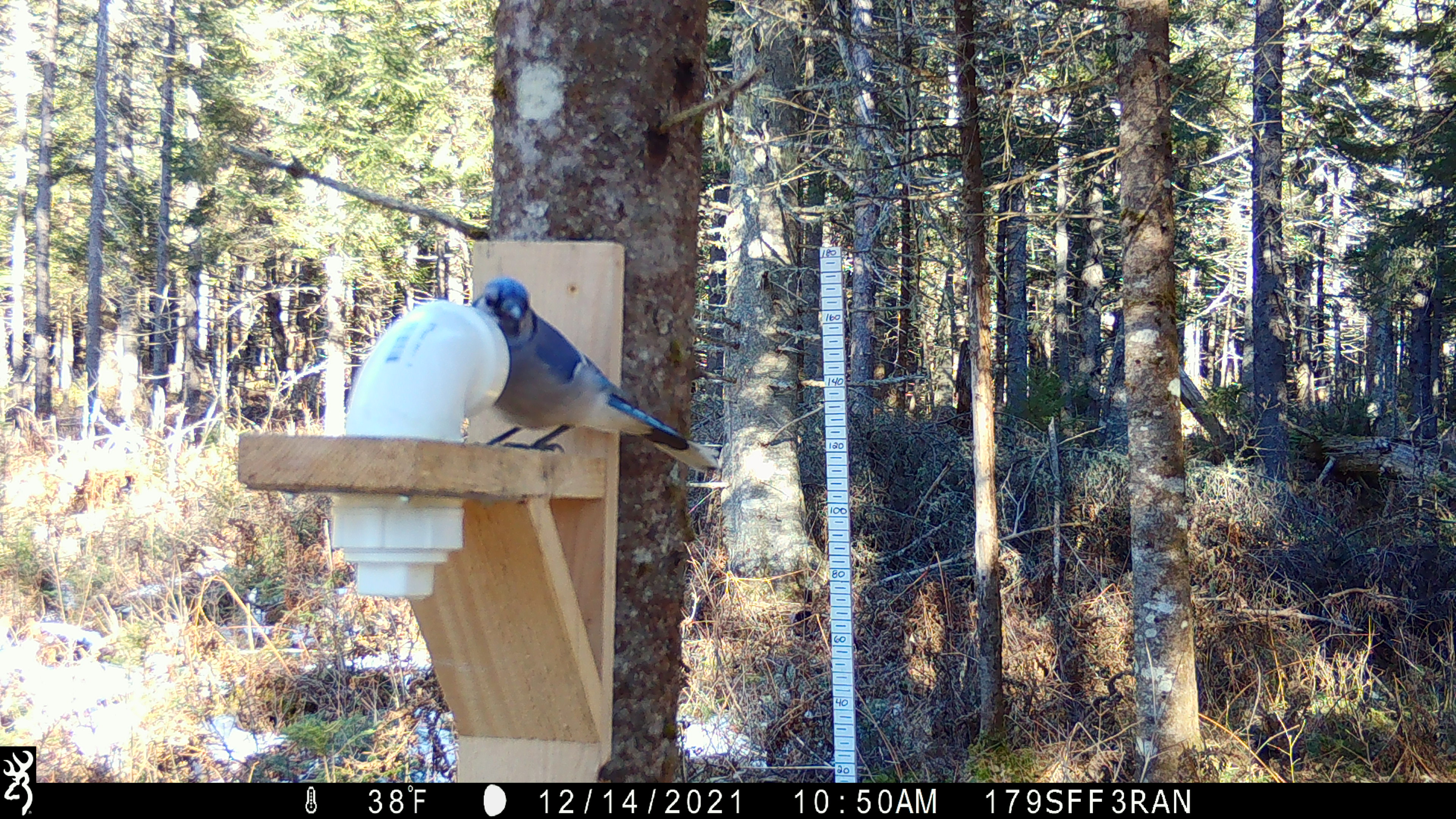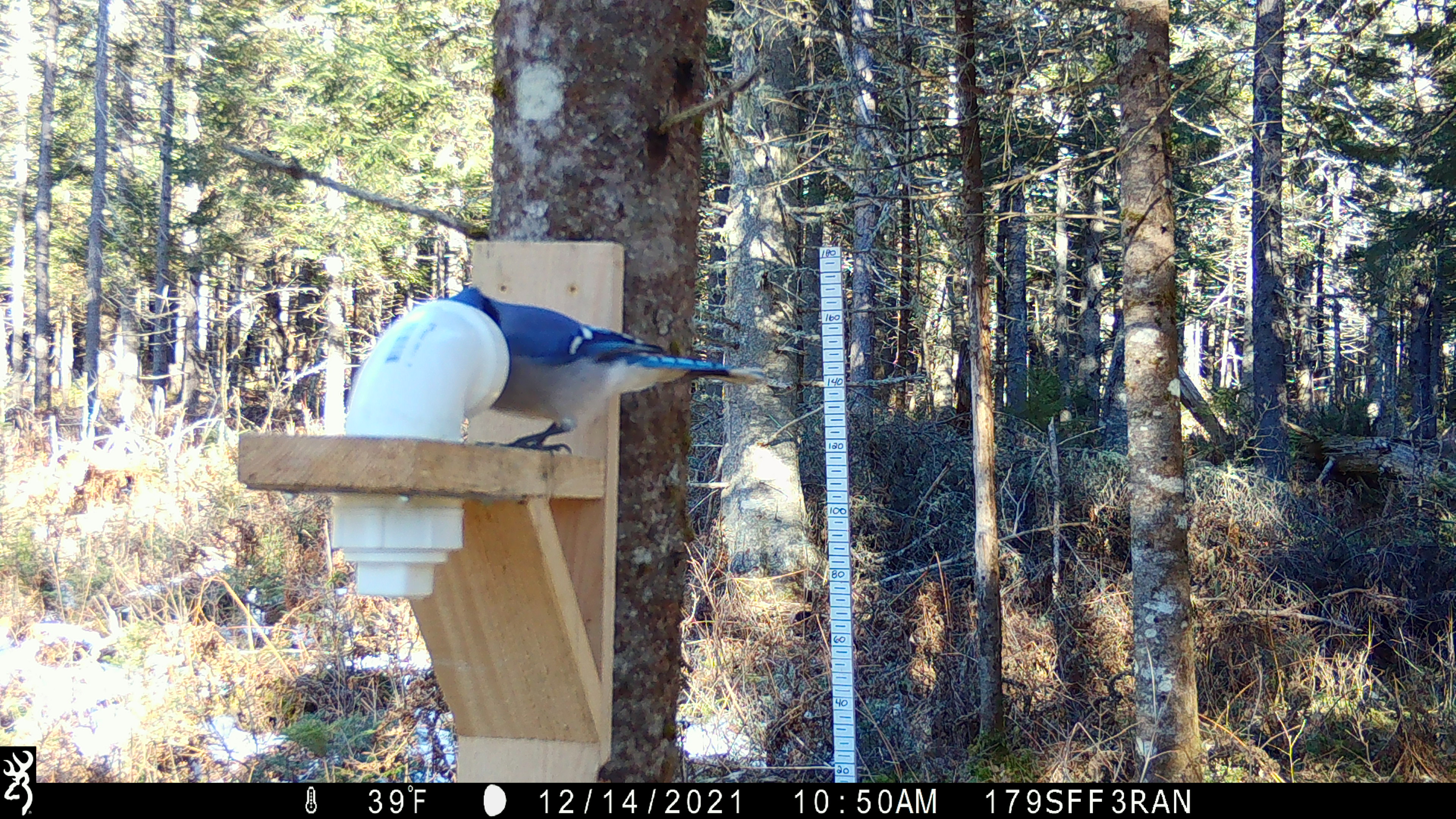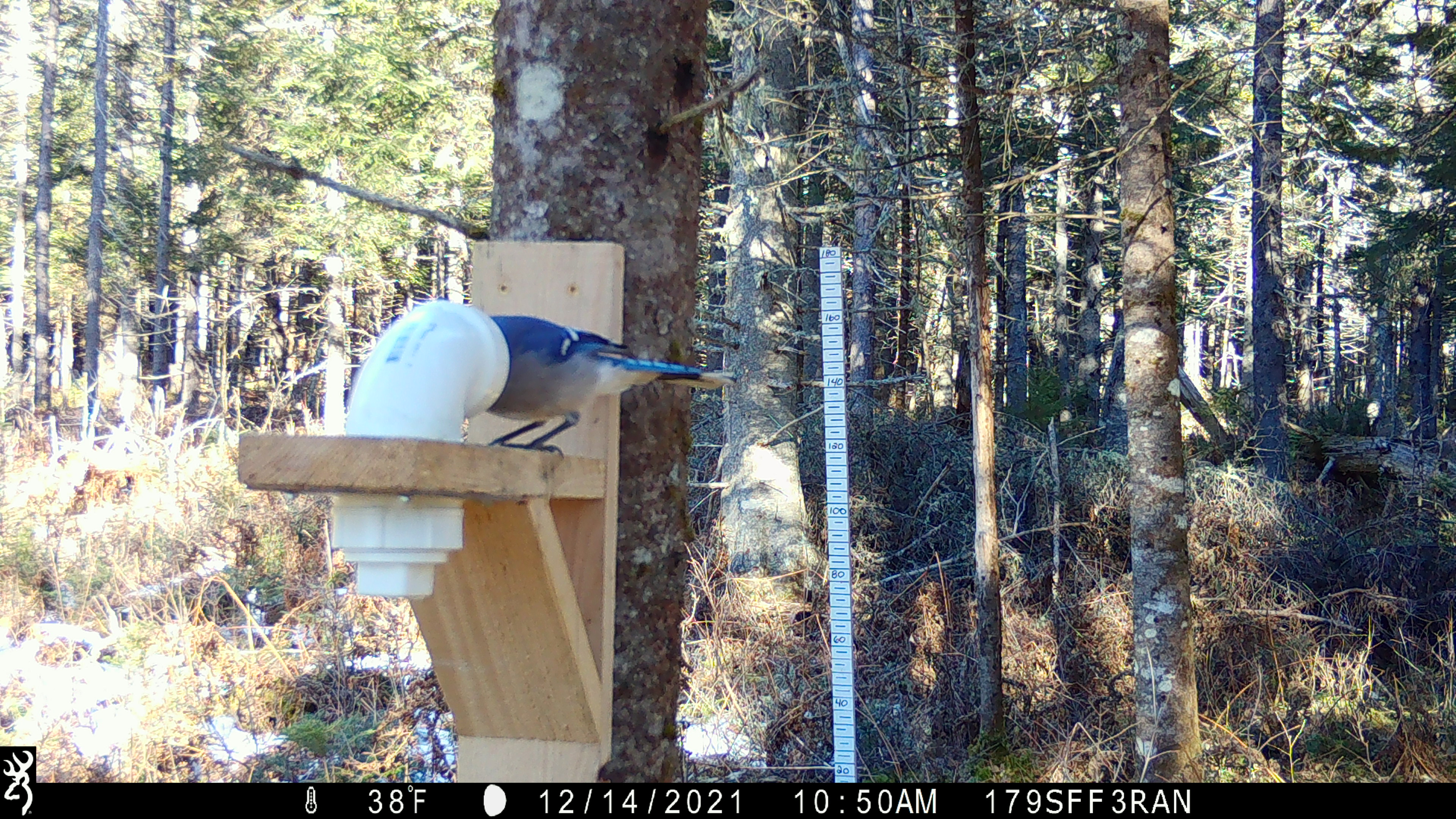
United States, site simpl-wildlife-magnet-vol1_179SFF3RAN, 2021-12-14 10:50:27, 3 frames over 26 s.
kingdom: Animalia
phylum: Chordata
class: Aves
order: Passeriformes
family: Corvidae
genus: Cyanocitta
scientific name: Cyanocitta cristata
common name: blue jay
Blue jay (Cyanocitta cristata).